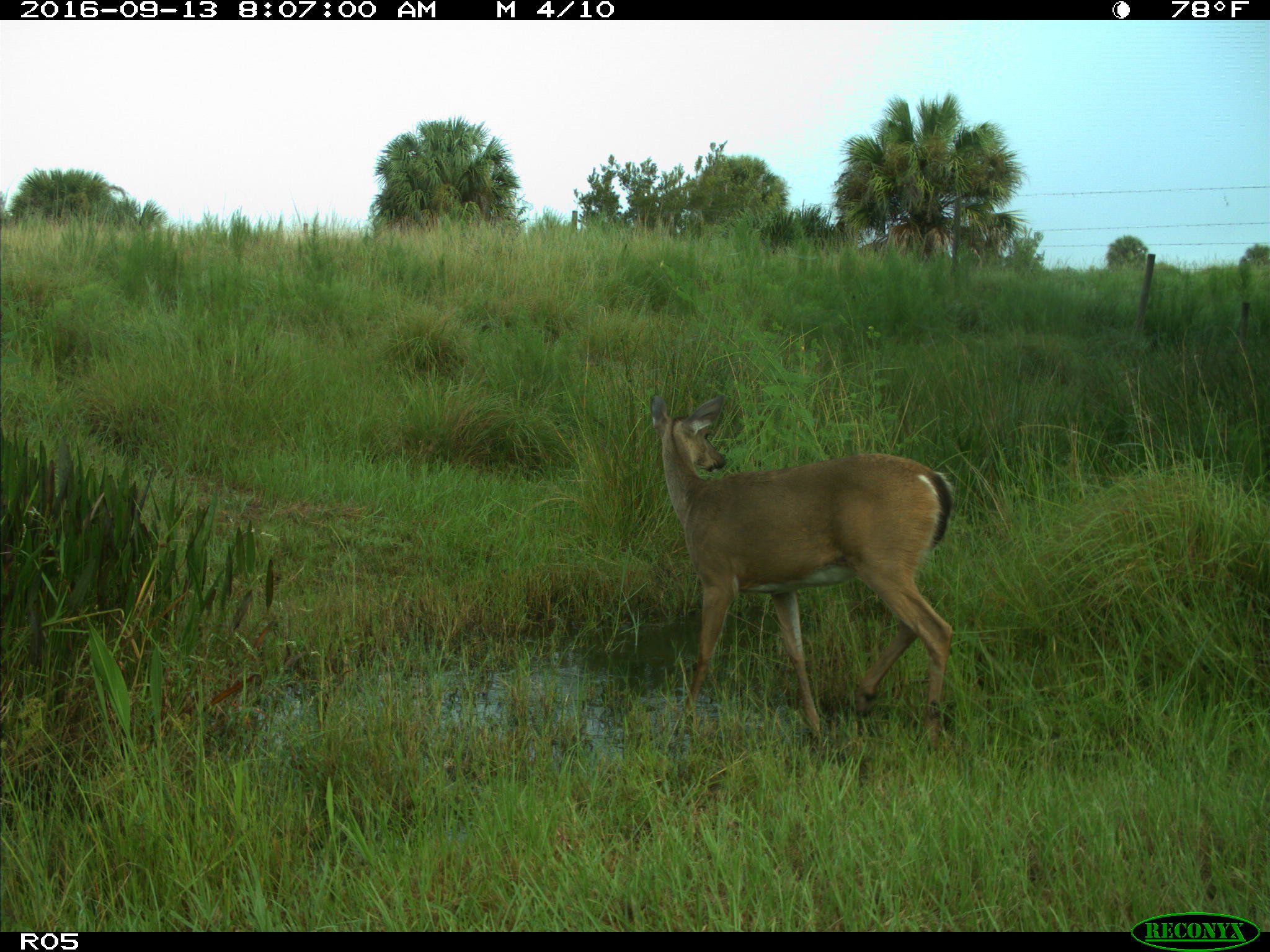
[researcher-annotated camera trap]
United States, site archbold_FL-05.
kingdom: Animalia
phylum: Chordata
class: Mammalia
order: Artiodactyla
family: Cervidae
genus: Odocoileus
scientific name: Odocoileus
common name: deer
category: unidentified deer